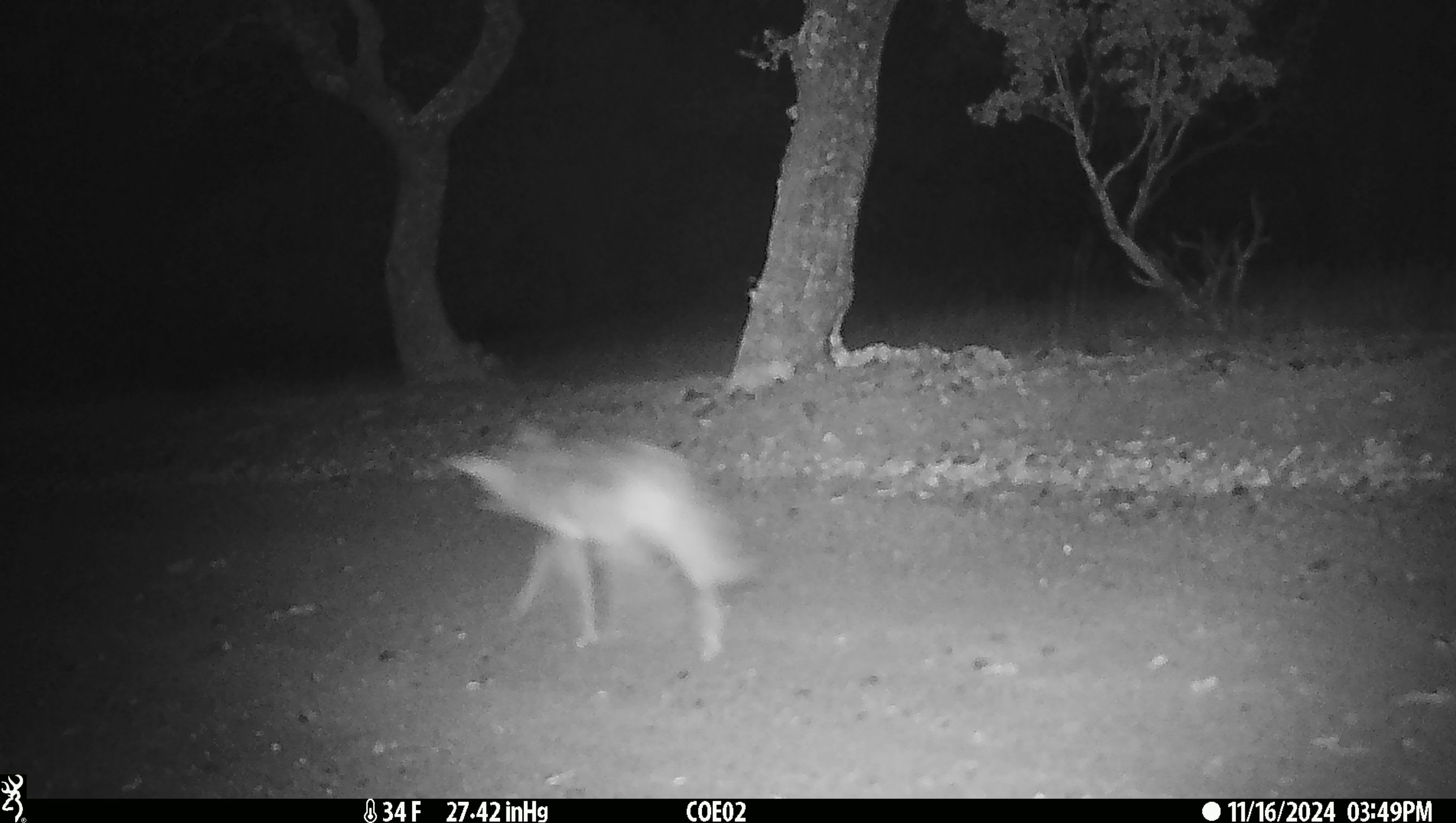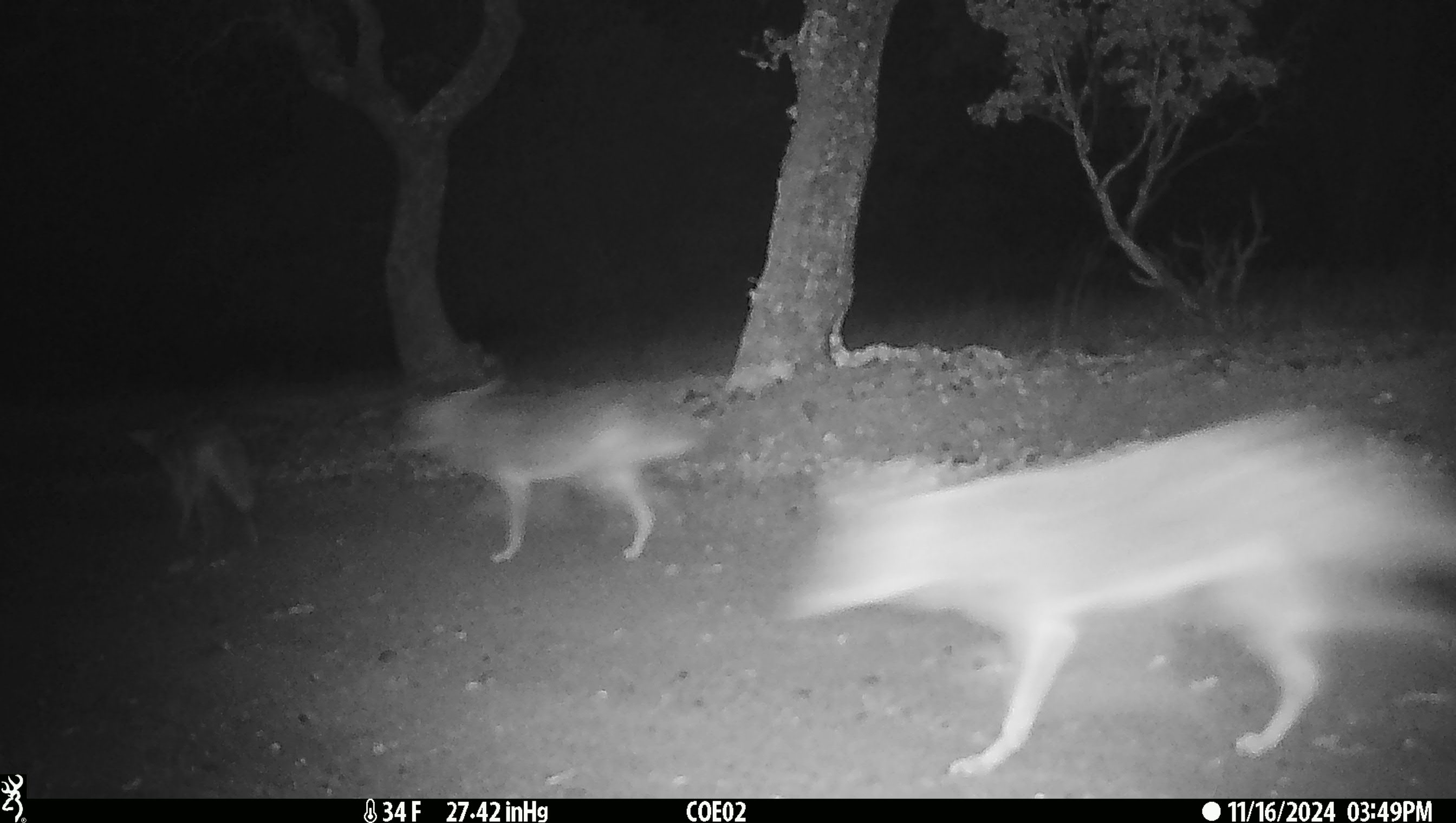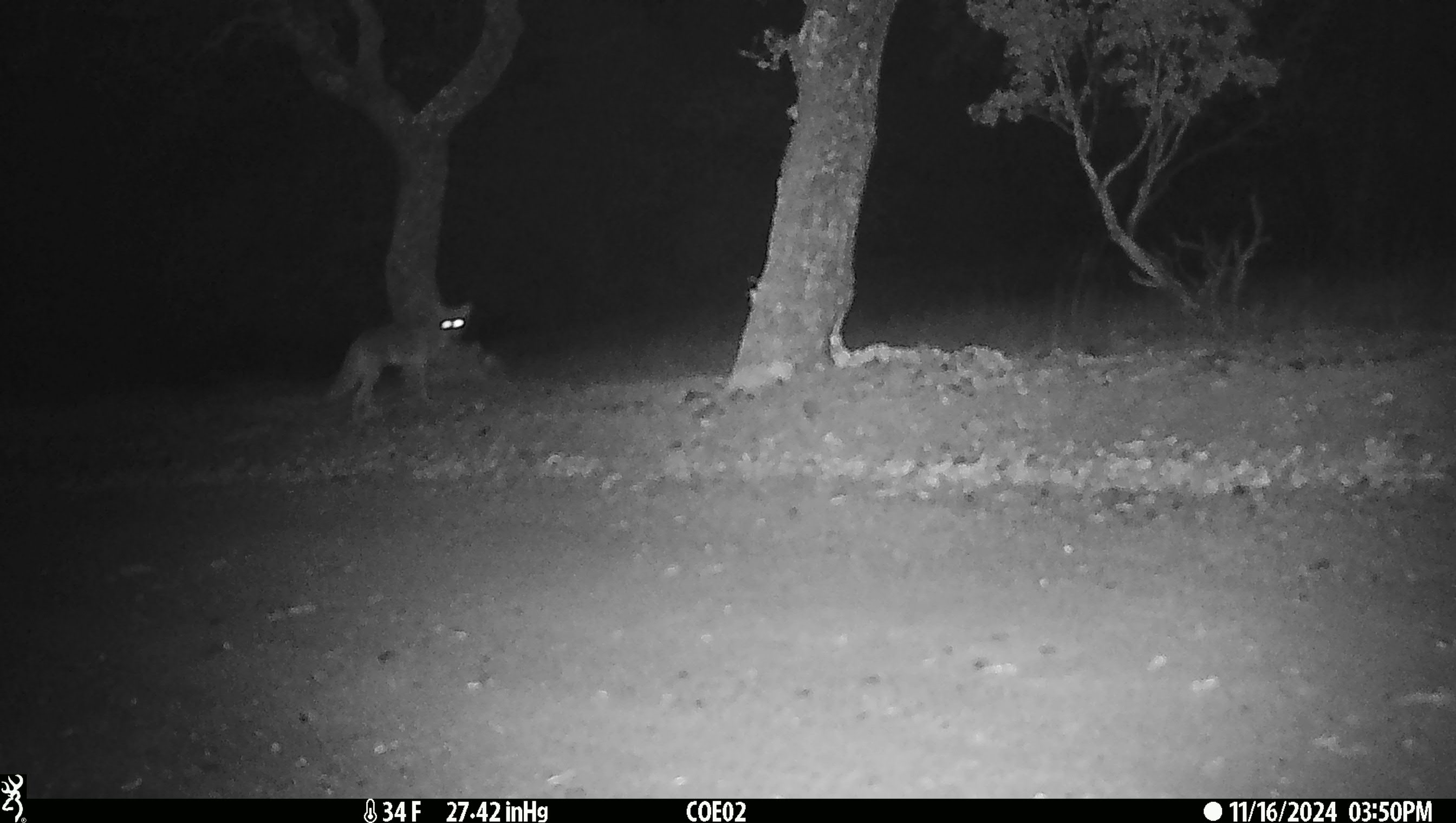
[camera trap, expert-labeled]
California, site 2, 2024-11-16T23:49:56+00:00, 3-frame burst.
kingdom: Animalia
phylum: Chordata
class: Mammalia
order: Carnivora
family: Canidae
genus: Canis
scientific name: Canis latrans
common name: coyote